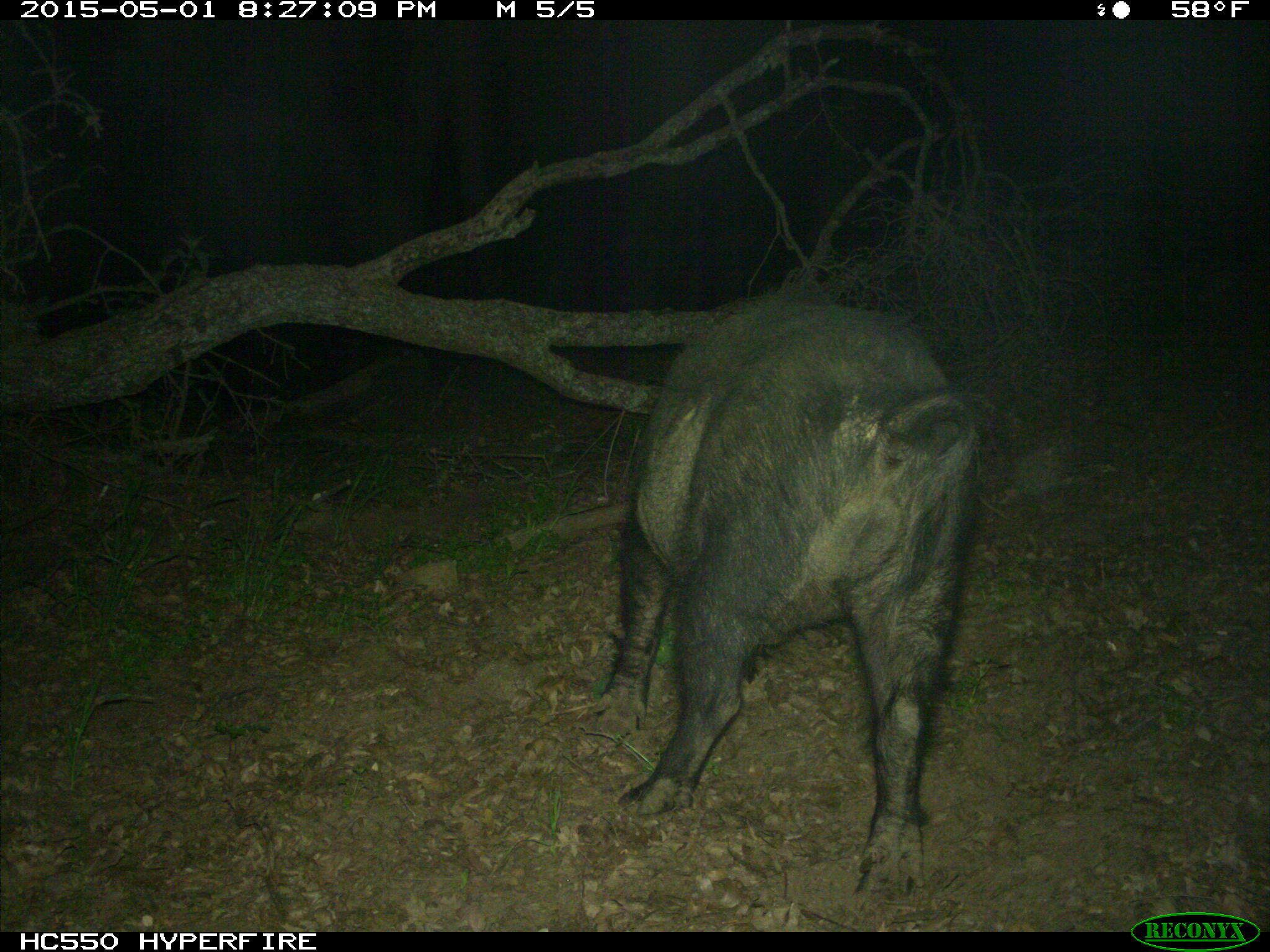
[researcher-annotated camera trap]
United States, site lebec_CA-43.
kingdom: Animalia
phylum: Chordata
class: Mammalia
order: Artiodactyla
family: Suidae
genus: Sus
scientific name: Sus scrofa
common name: wild boar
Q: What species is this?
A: Sus scrofa (wild boar).